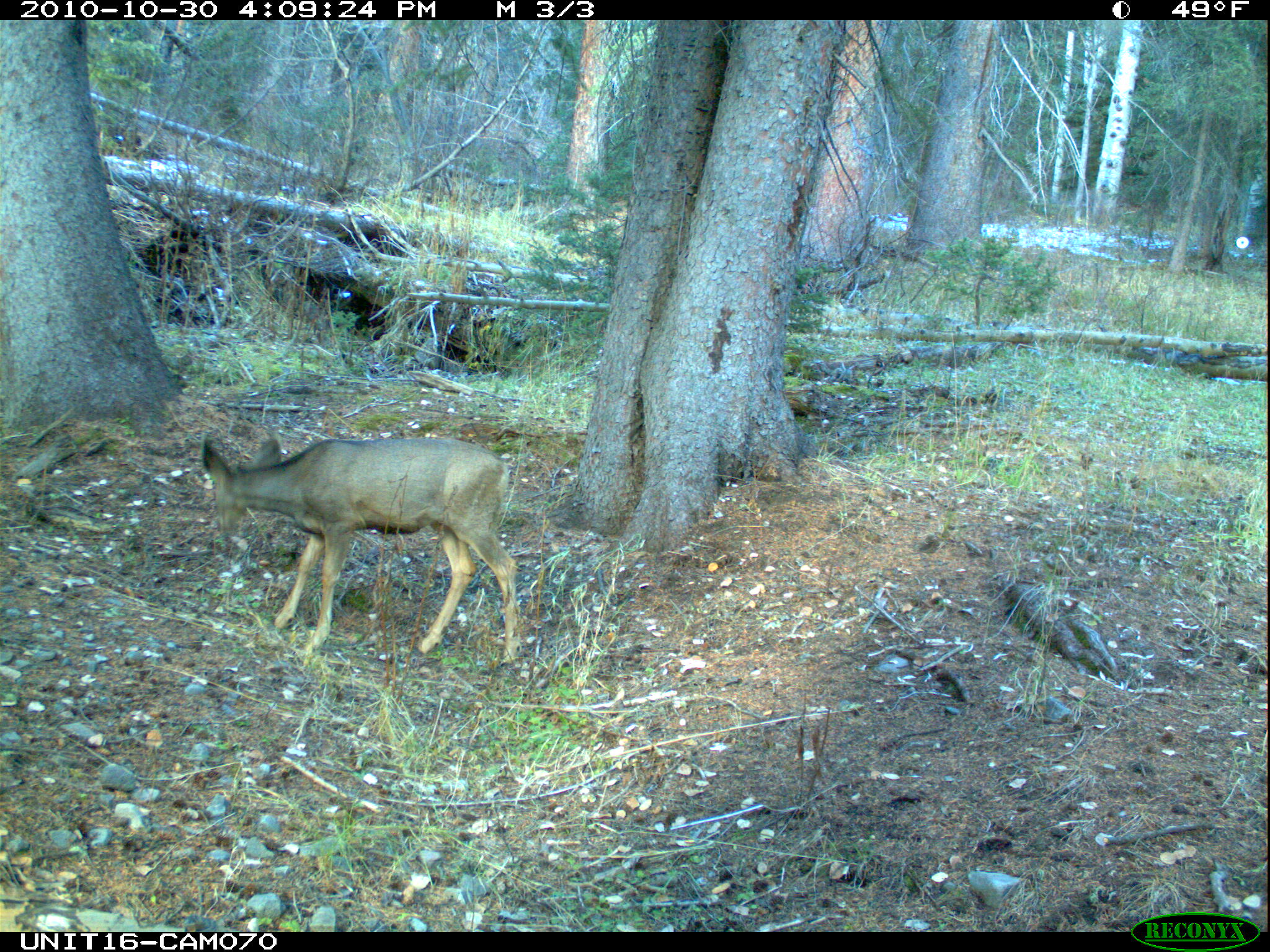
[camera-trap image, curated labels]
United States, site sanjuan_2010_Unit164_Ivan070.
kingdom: Animalia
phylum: Chordata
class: Mammalia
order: Artiodactyla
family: Cervidae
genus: Odocoileus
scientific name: Odocoileus hemionus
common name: mule deer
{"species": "Odocoileus hemionus (mule deer)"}